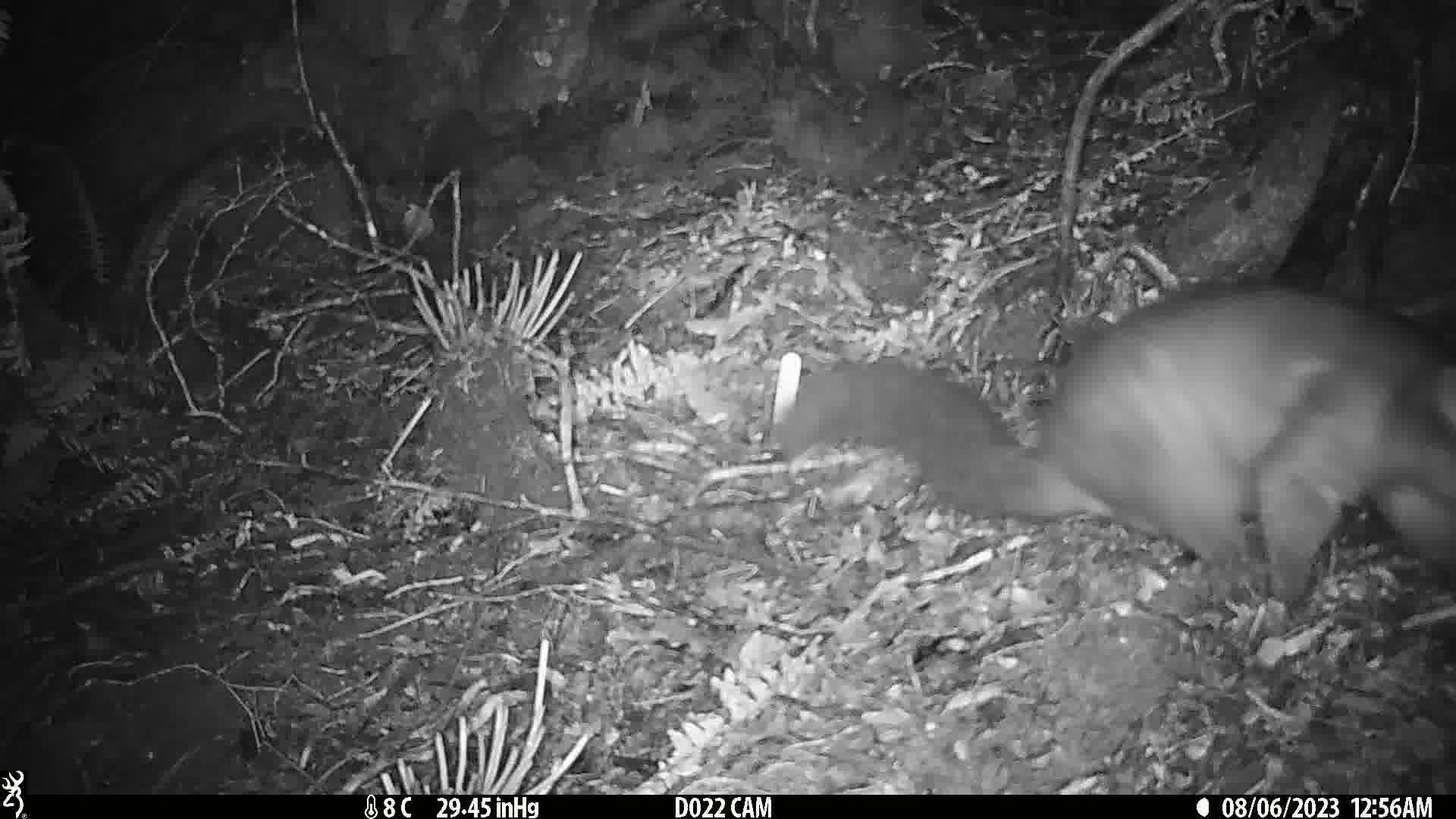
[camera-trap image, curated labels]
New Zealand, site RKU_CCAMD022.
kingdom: Animalia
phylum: Chordata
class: Mammalia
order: Diprotodontia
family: Phalangeridae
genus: Trichosurus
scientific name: Trichosurus vulpecula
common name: common brushtail possum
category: possum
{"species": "possum (common brushtail possum) (Trichosurus vulpecula)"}